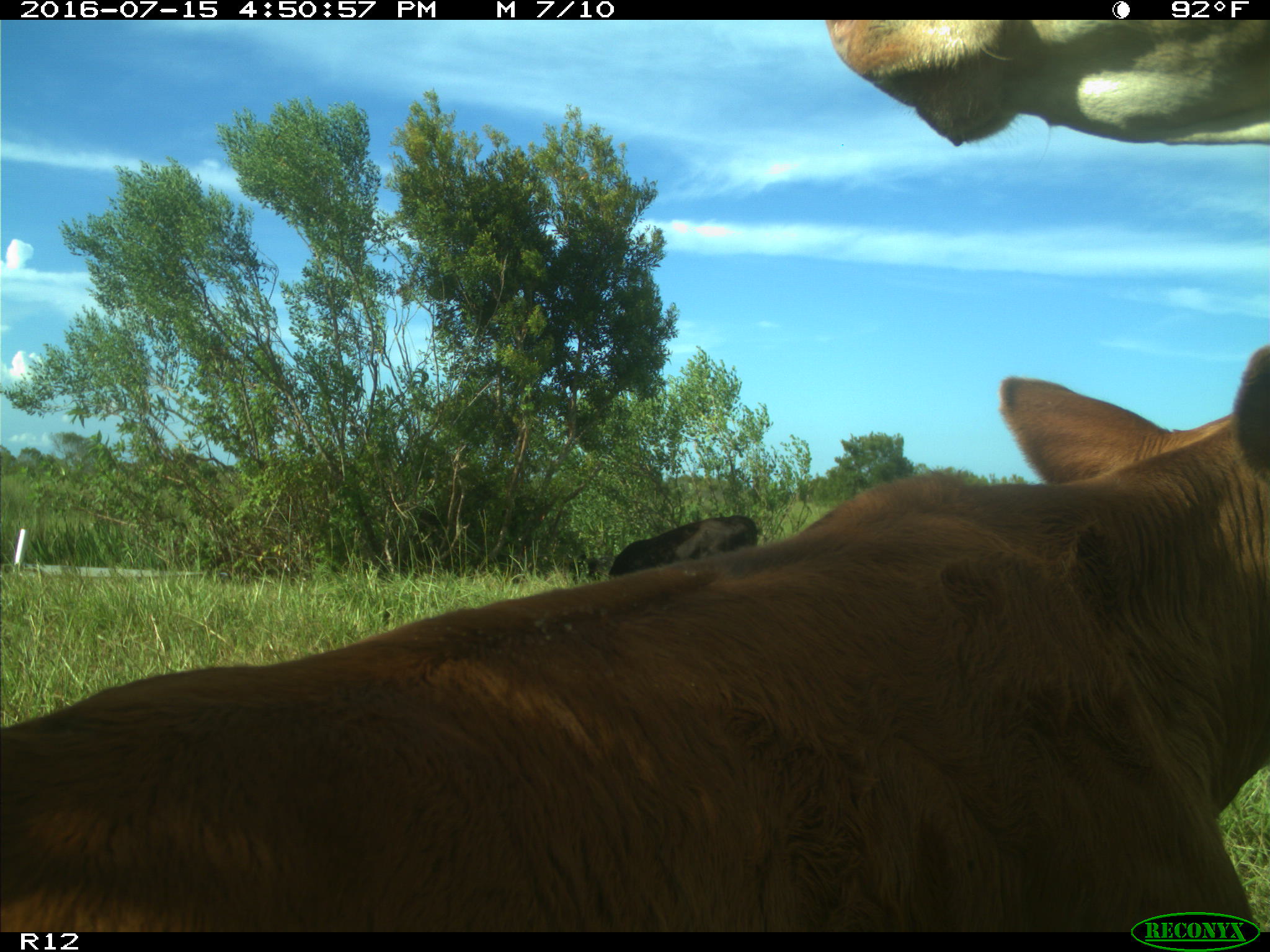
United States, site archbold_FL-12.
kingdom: Animalia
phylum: Chordata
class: Mammalia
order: Artiodactyla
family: Bovidae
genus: Bos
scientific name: Bos taurus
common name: domestic cow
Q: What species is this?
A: Bos taurus (domestic cow).